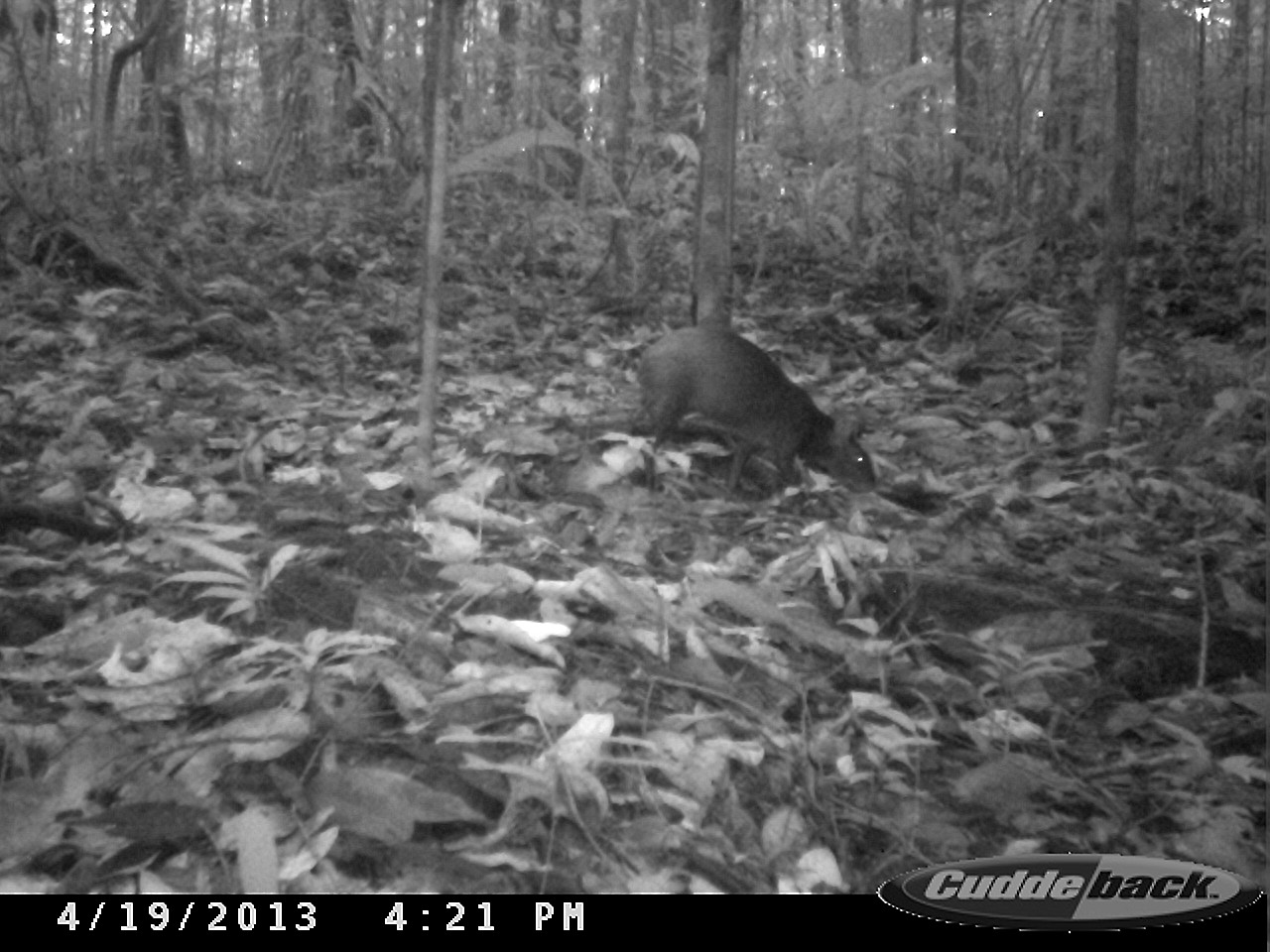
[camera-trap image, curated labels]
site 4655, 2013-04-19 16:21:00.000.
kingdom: Animalia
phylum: Chordata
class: Mammalia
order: Rodentia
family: Dasyproctidae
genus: Dasyprocta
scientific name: Dasyprocta leporina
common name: red-rumped agouti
Dasyprocta leporina (red-rumped agouti), count 1, age adult.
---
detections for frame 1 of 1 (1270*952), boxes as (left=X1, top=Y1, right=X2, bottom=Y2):
dasyprocta leporina: (left=633, top=324, right=876, bottom=502)